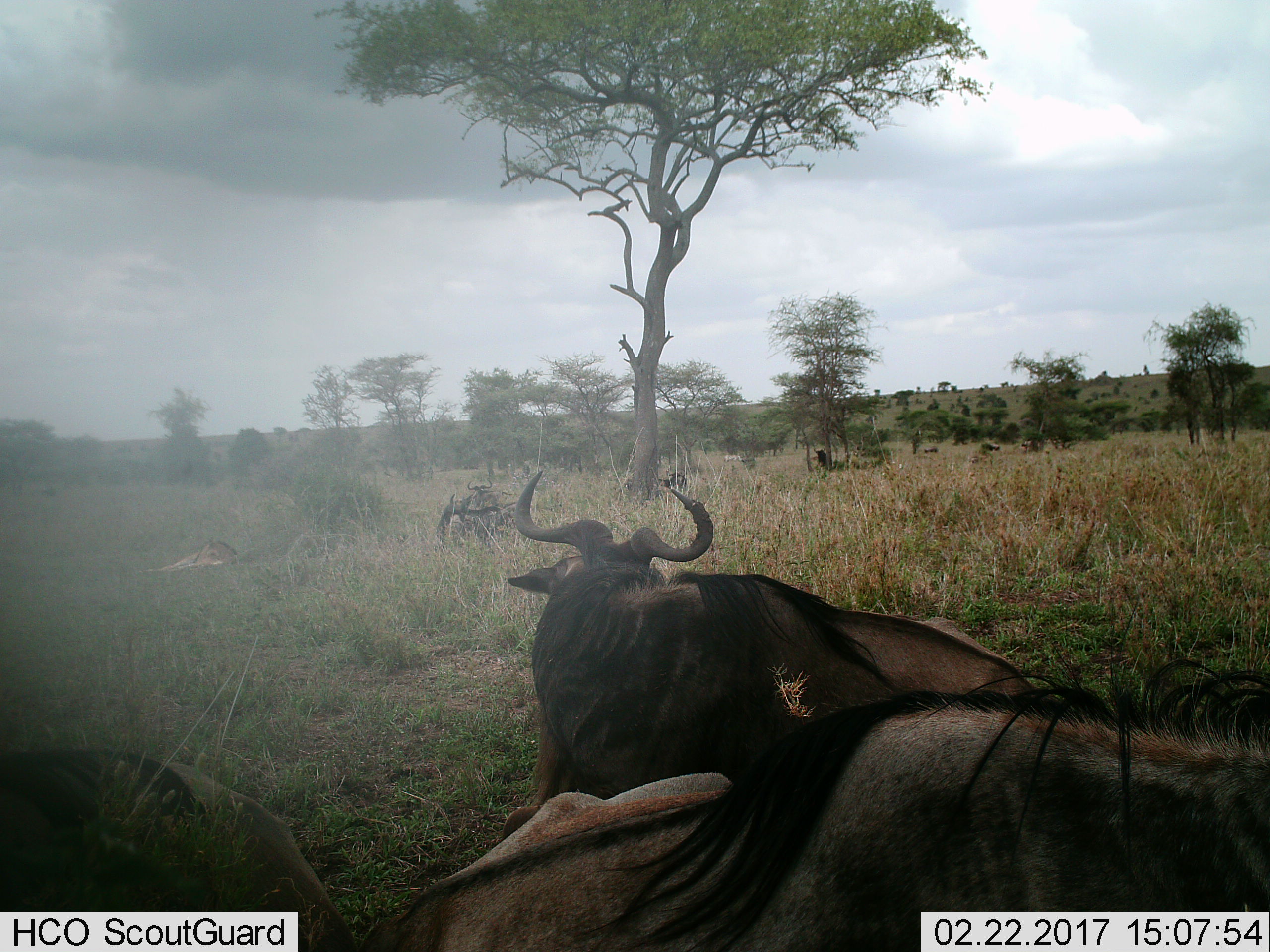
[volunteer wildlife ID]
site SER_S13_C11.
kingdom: Animalia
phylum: Chordata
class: Mammalia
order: Artiodactyla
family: Bovidae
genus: Connochaetes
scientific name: Connochaetes taurinus taurinus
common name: blue wildebeest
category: wildebeestblue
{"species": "wildebeestblue (blue wildebeest) (Connochaetes taurinus taurinus)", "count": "4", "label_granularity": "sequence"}